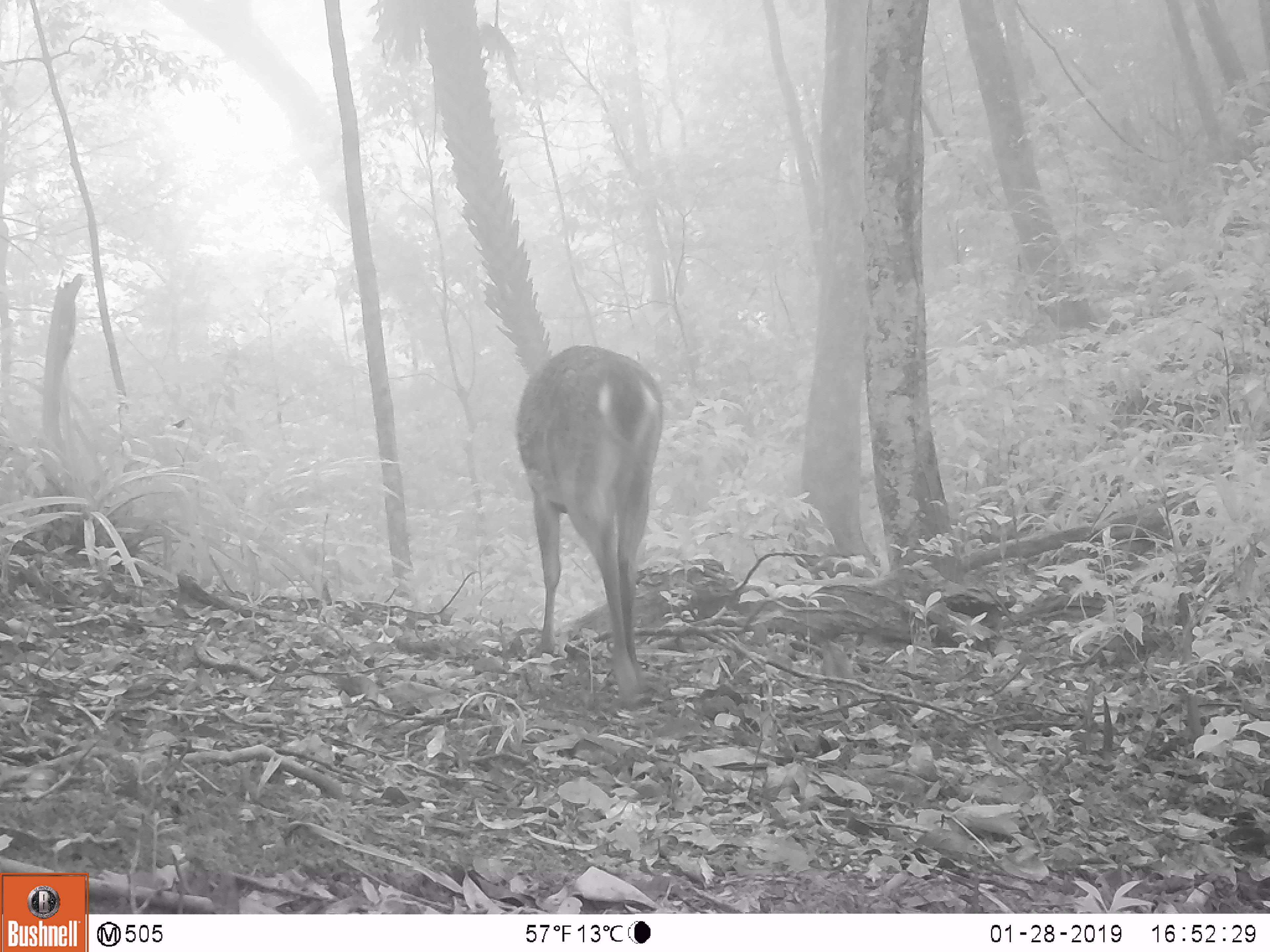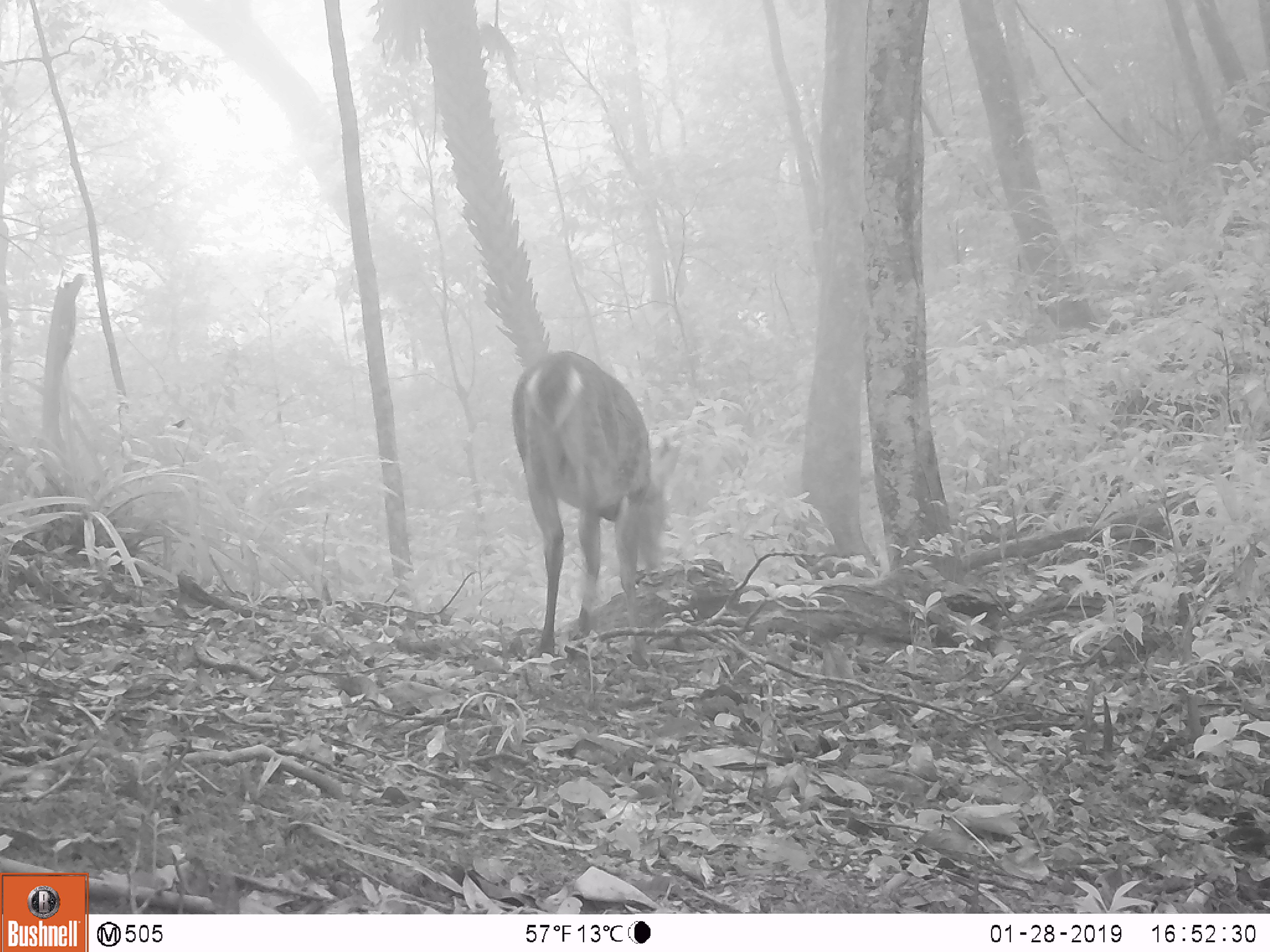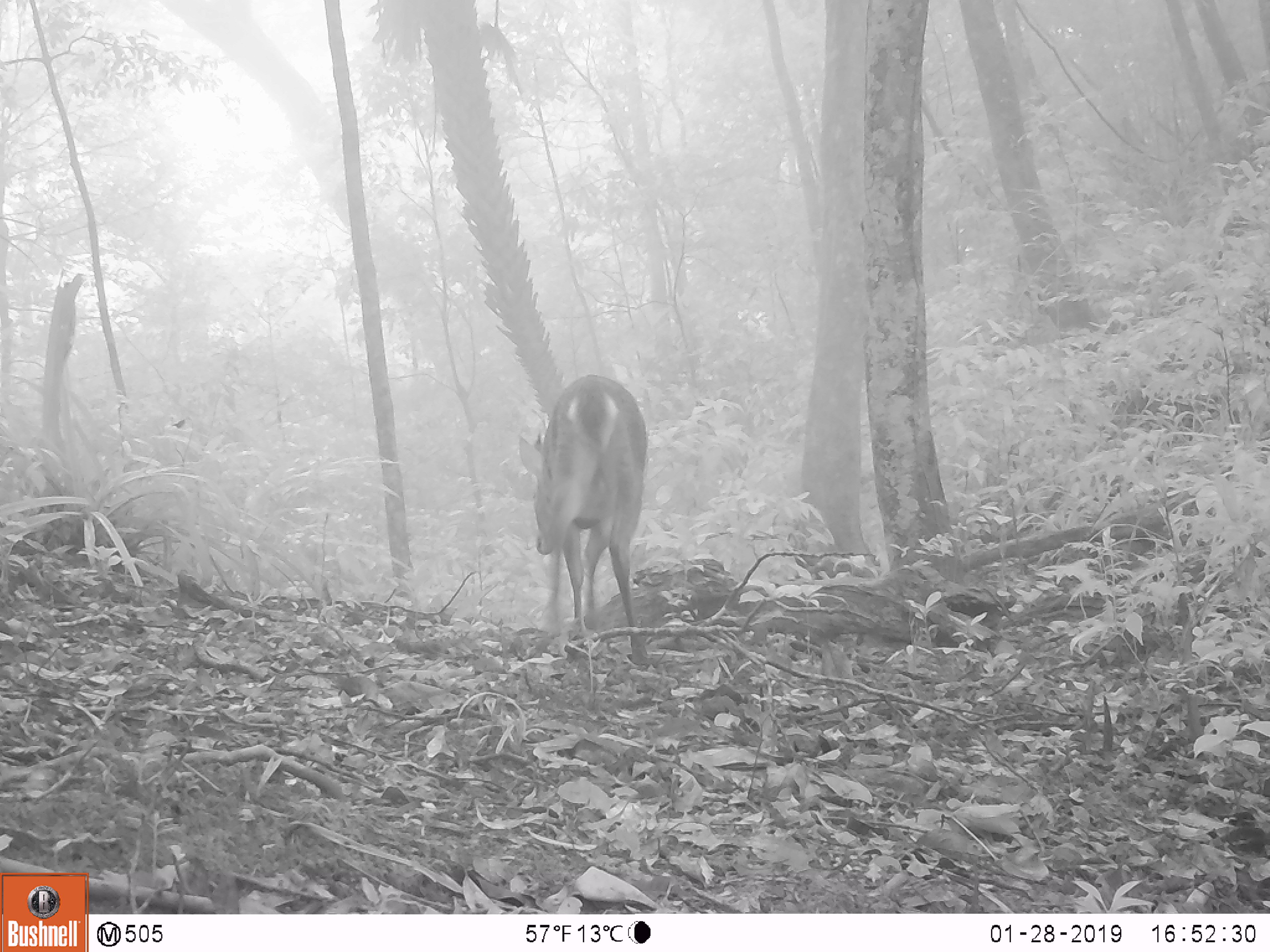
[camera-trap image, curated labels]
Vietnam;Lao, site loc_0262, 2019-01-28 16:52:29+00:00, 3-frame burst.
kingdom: Animalia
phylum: Chordata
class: Mammalia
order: Artiodactyla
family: Cervidae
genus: Muntiacus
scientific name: Muntiacus vuquangensis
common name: large-antlered muntjac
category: large antlered muntjac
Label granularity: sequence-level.